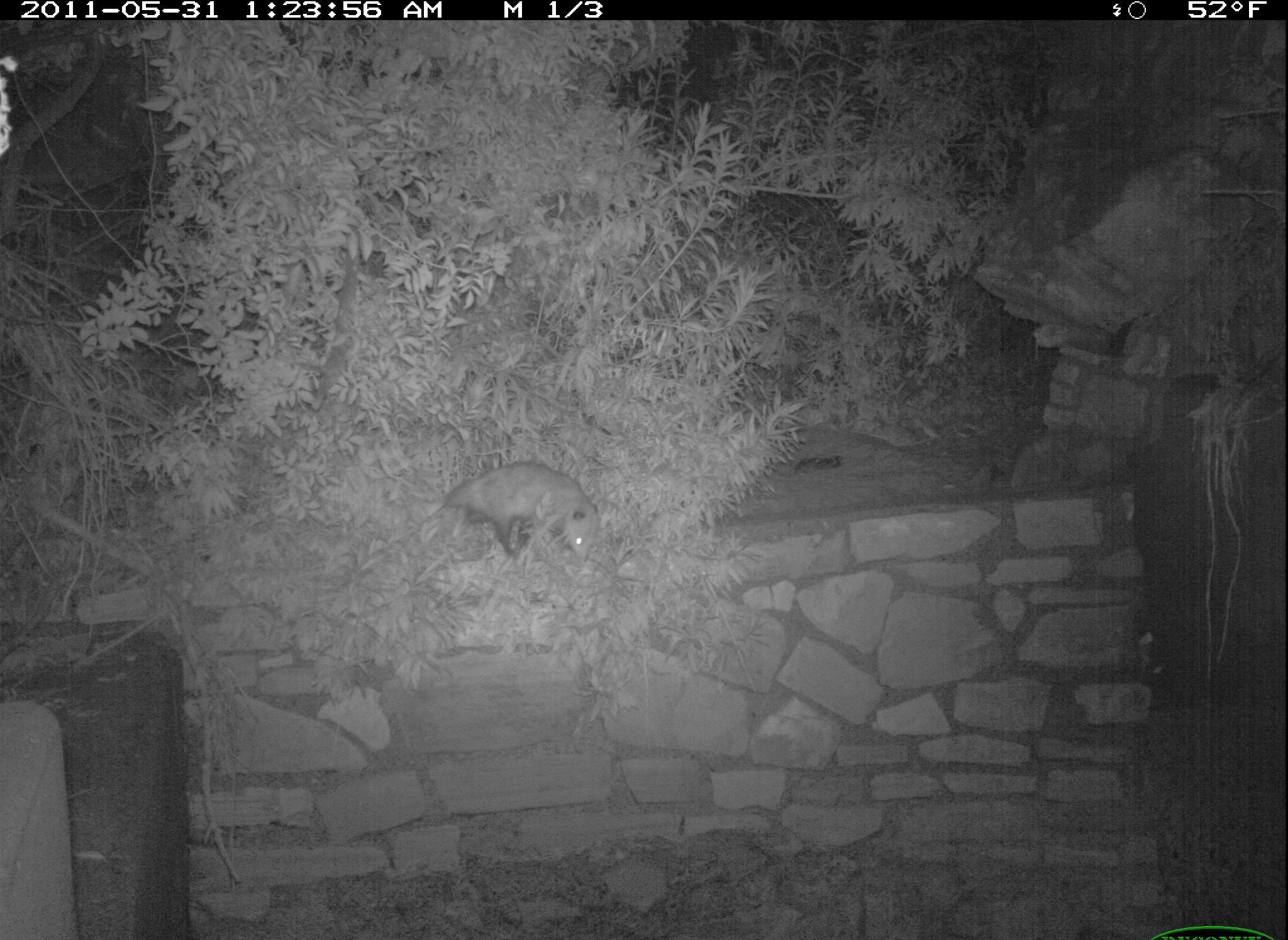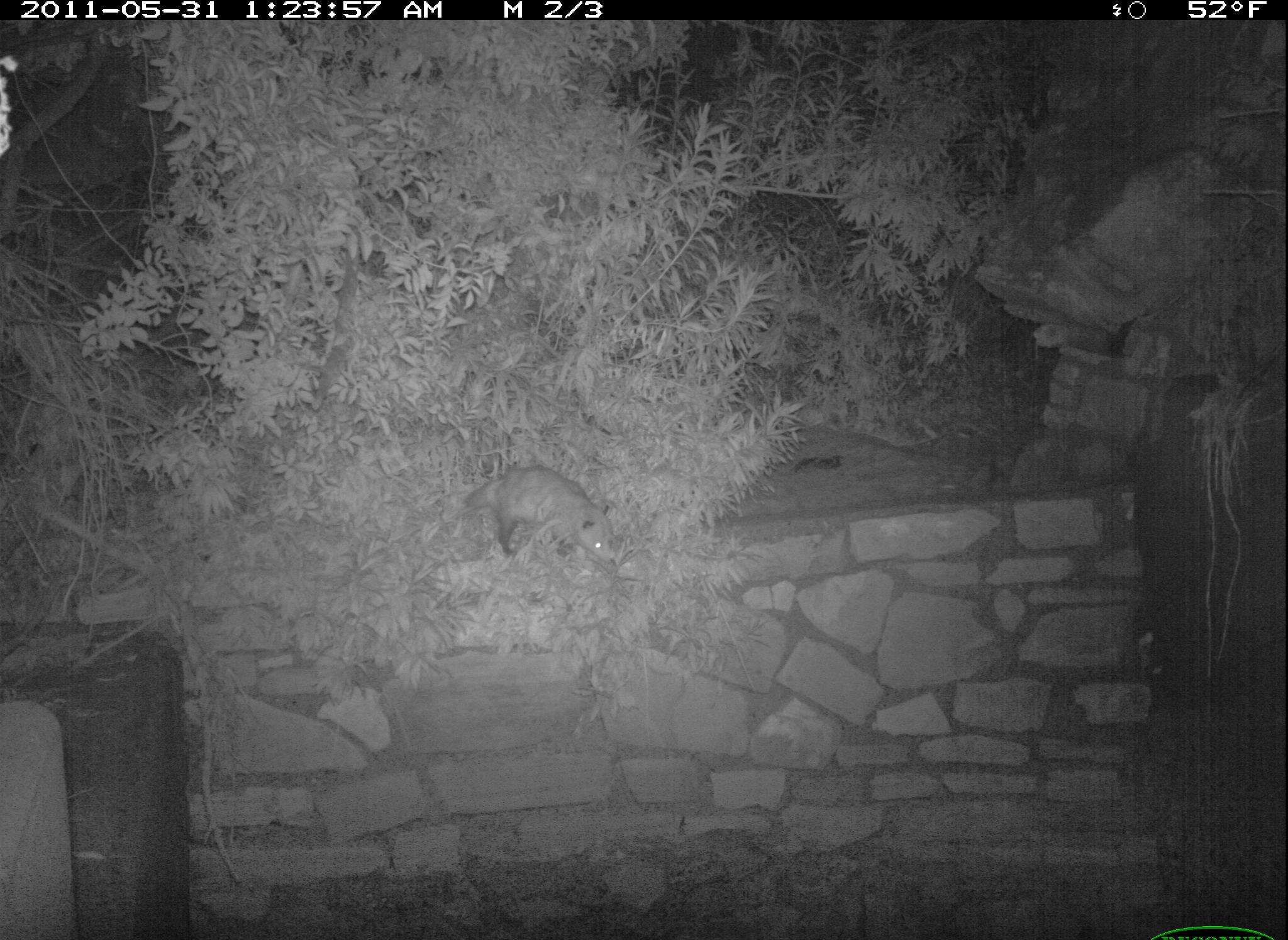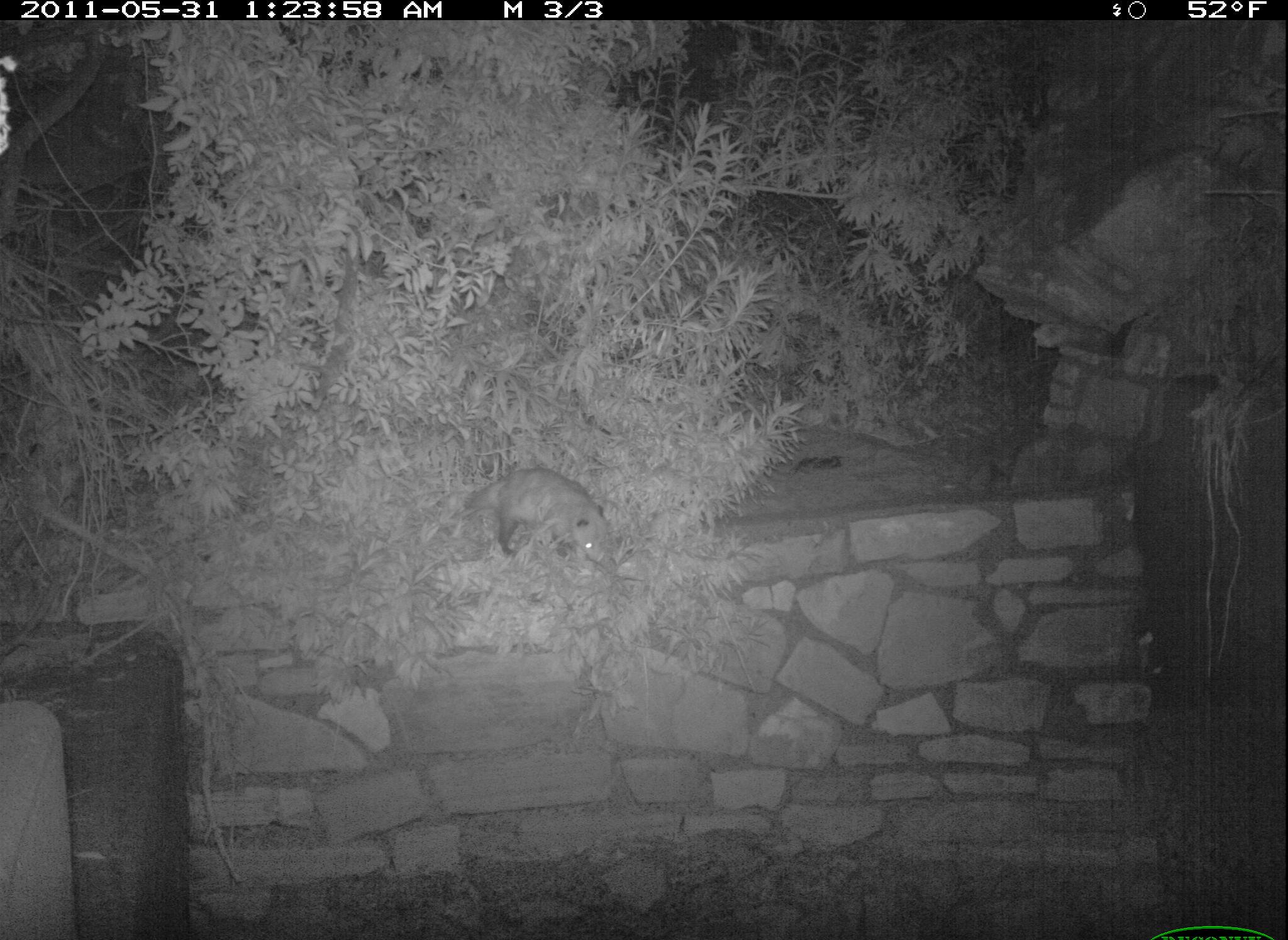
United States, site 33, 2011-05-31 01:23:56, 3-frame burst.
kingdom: Animalia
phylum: Chordata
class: Mammalia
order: Didelphimorphia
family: Didelphidae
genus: Didelphis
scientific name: Didelphis virginiana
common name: virginia opossum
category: opossum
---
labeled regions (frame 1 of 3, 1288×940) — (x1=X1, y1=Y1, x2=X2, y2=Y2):
opossum: (x1=412, y1=456, x2=623, y2=575)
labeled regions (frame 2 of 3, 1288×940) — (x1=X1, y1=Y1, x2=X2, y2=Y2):
opossum: (x1=464, y1=461, x2=621, y2=569)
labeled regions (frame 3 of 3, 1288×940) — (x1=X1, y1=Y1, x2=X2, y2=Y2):
opossum: (x1=440, y1=465, x2=618, y2=575)